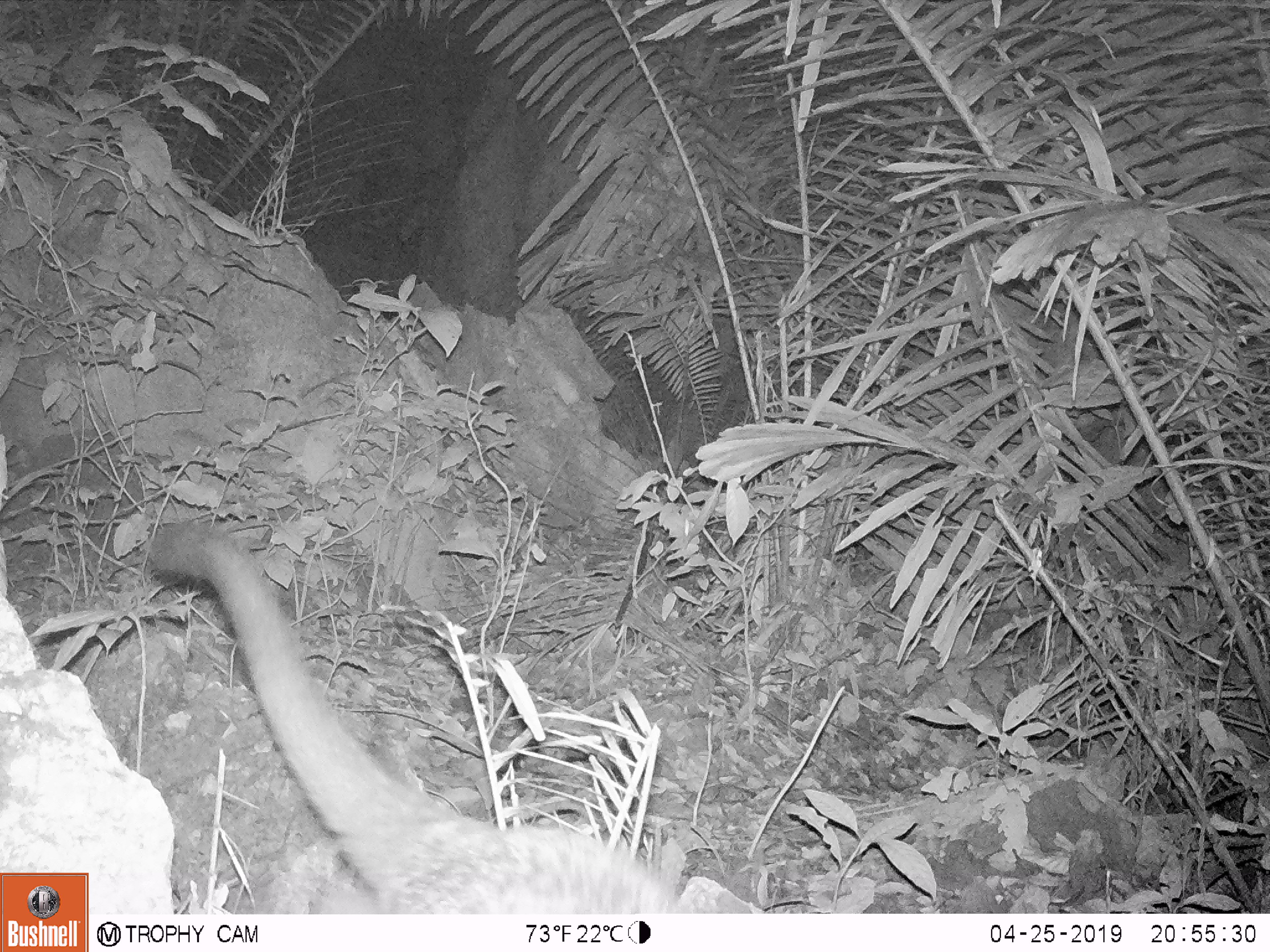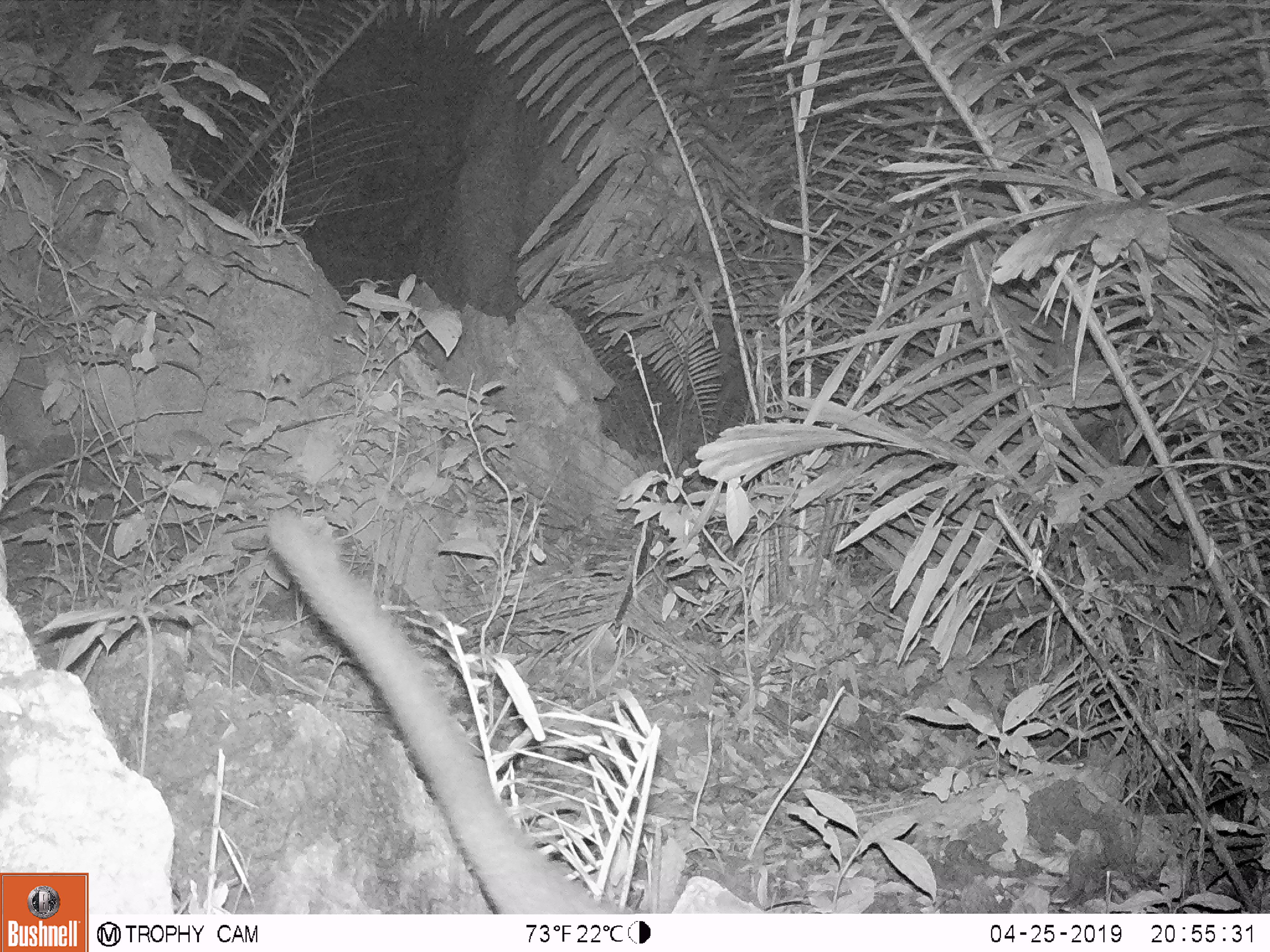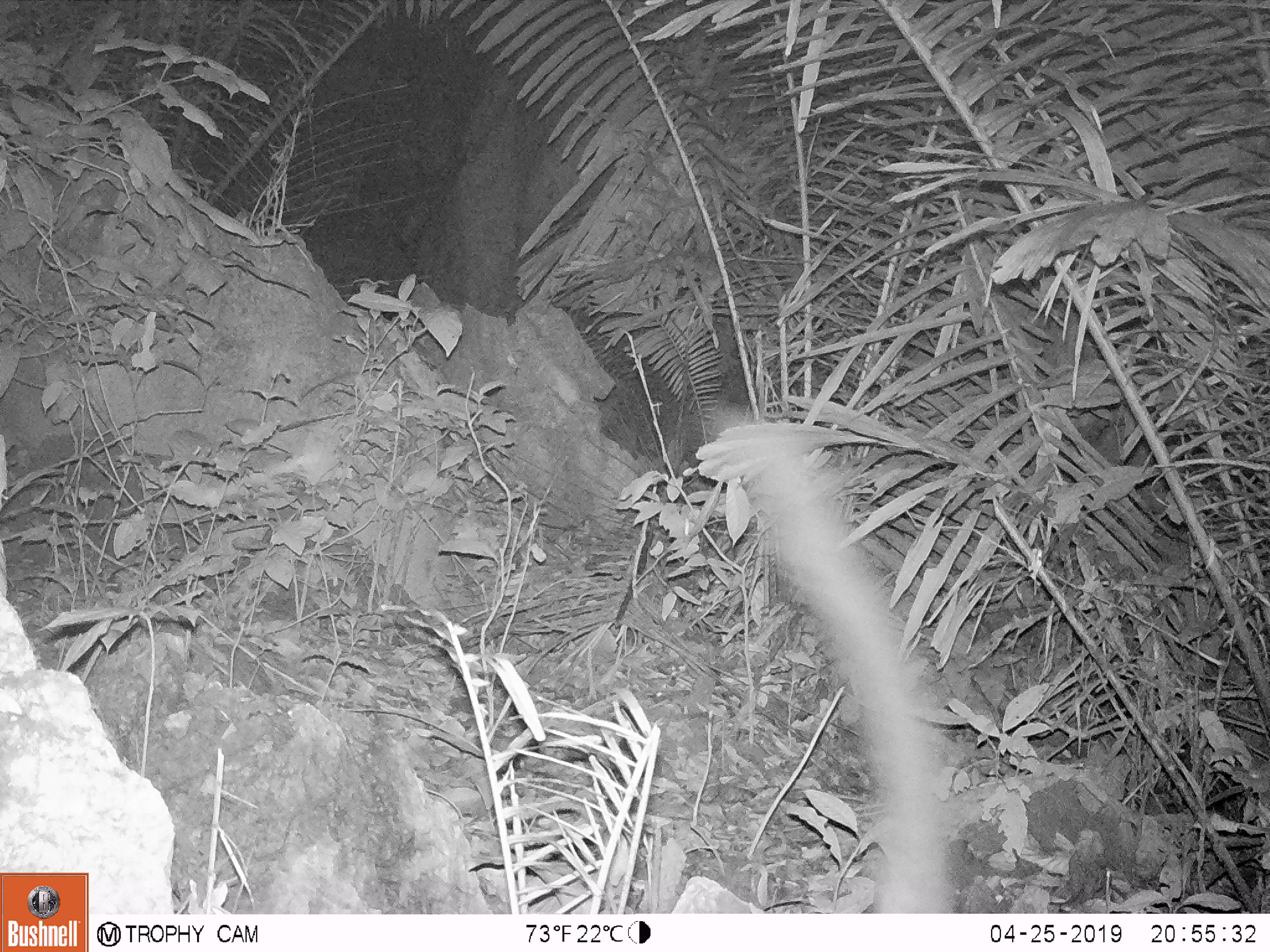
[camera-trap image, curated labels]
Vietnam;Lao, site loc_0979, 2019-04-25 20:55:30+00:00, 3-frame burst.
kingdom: Animalia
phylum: Chordata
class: Mammalia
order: Carnivora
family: Viverridae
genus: Paguma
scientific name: Paguma larvata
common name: masked palm civet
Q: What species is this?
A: Masked palm civet (Paguma larvata).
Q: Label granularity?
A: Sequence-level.